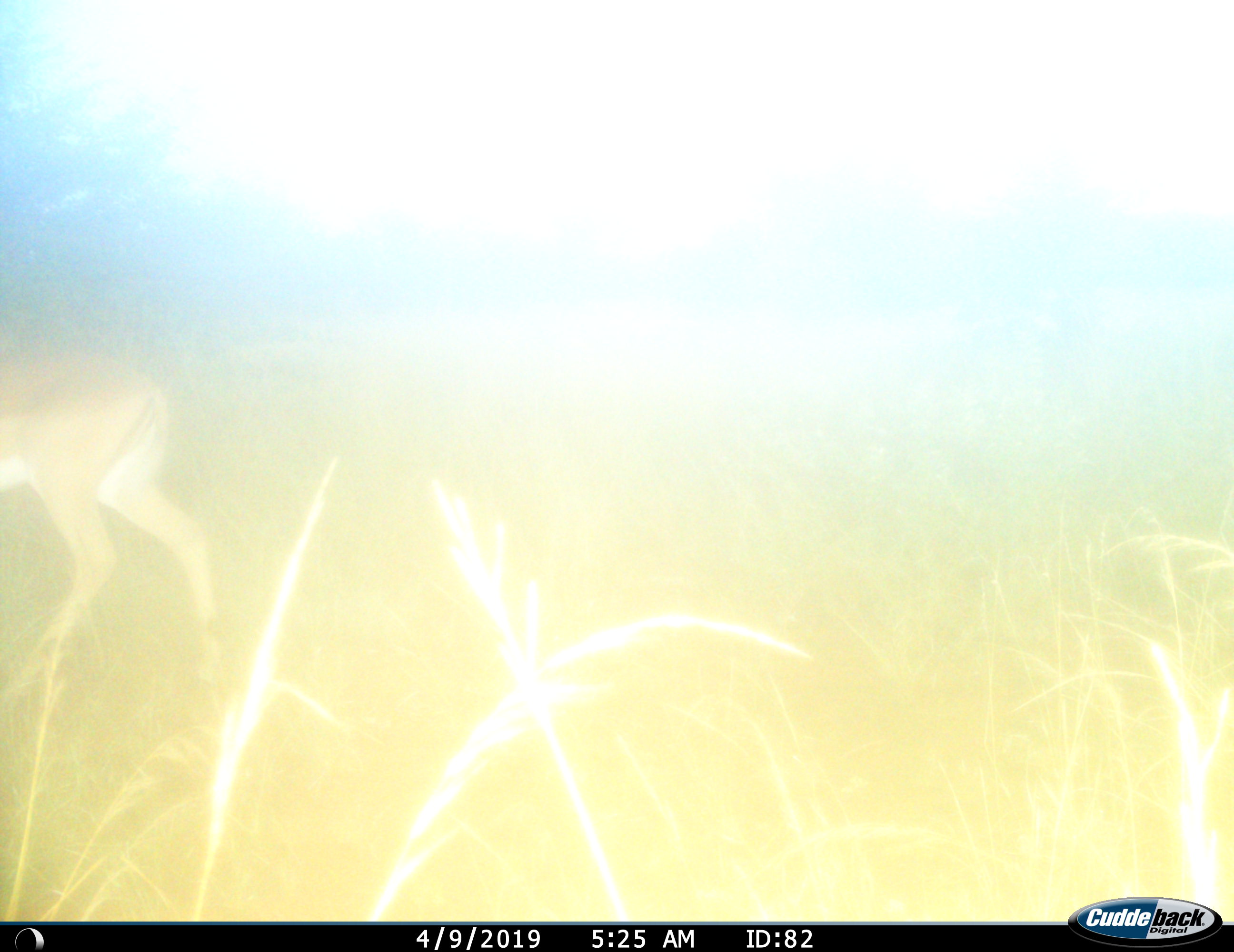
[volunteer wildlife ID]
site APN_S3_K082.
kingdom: Animalia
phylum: Chordata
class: Mammalia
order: Artiodactyla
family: Bovidae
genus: Aepyceros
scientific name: Aepyceros melampus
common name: impala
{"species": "impala (Aepyceros melampus)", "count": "1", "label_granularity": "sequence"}